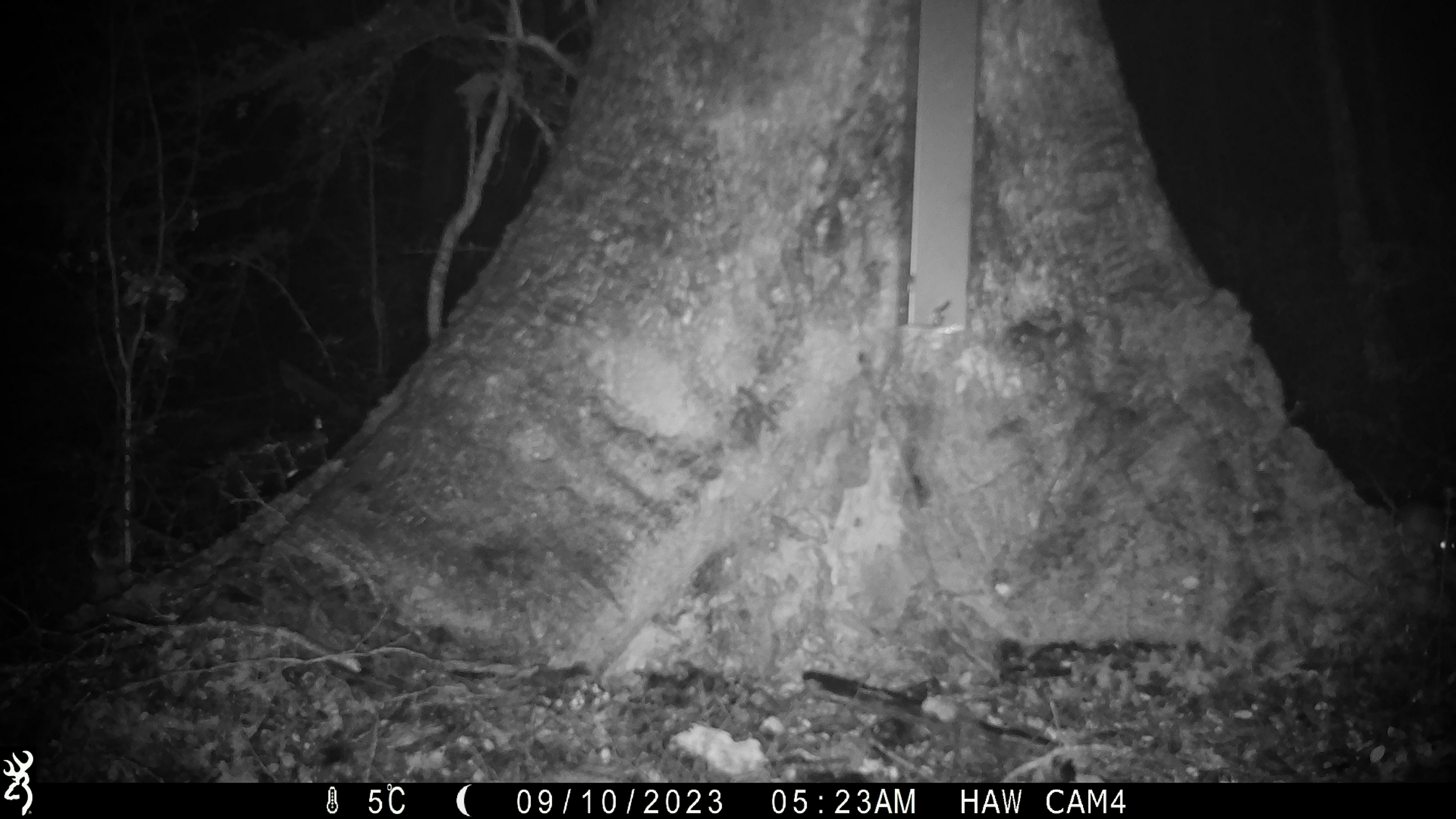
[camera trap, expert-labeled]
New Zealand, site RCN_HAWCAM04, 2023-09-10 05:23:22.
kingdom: Animalia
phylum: Chordata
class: Mammalia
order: Rodentia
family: Muridae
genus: Mus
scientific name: Mus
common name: mouse